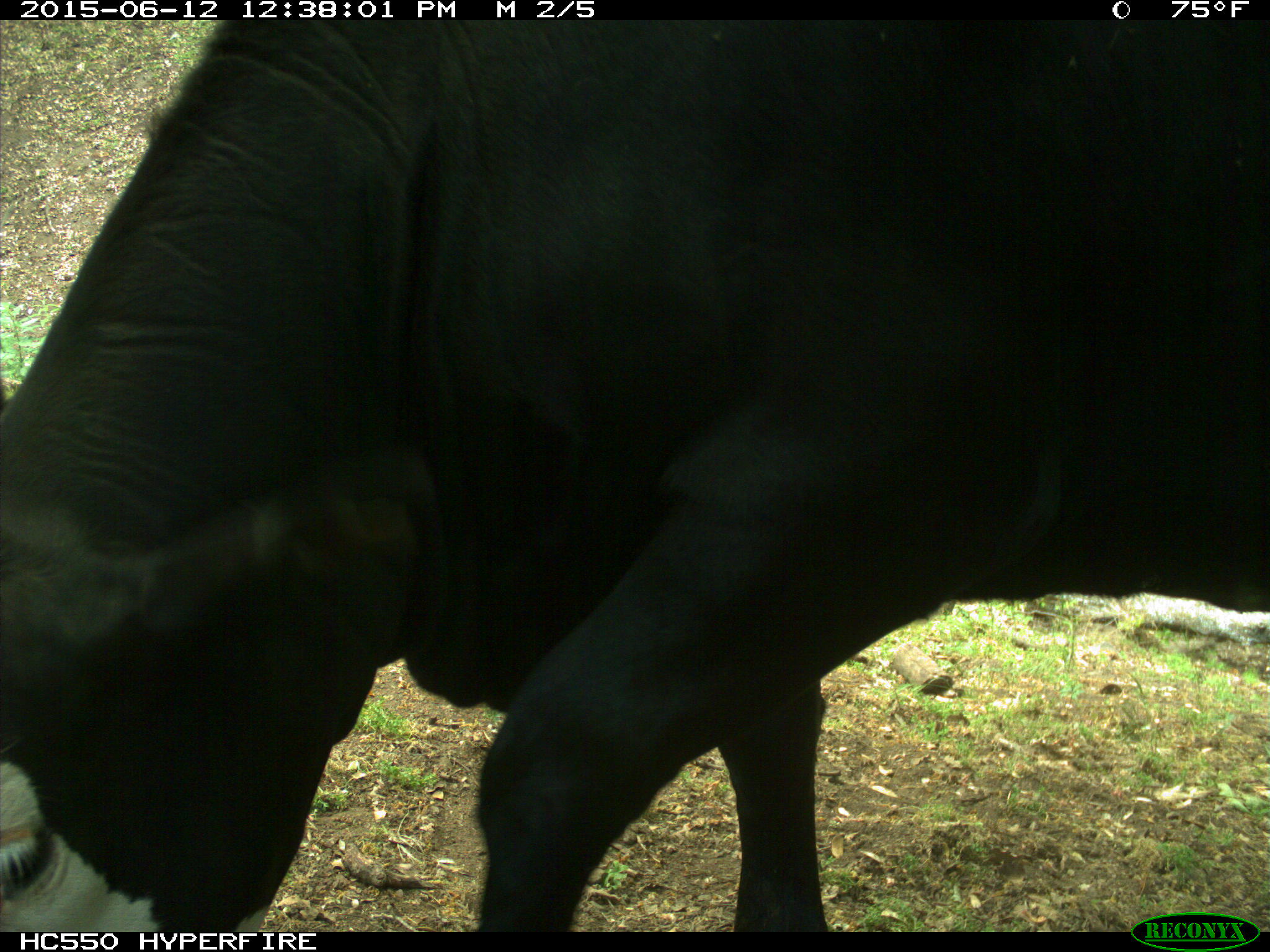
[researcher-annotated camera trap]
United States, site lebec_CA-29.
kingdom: Animalia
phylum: Chordata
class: Mammalia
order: Artiodactyla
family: Bovidae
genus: Bos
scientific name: Bos taurus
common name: domestic cow